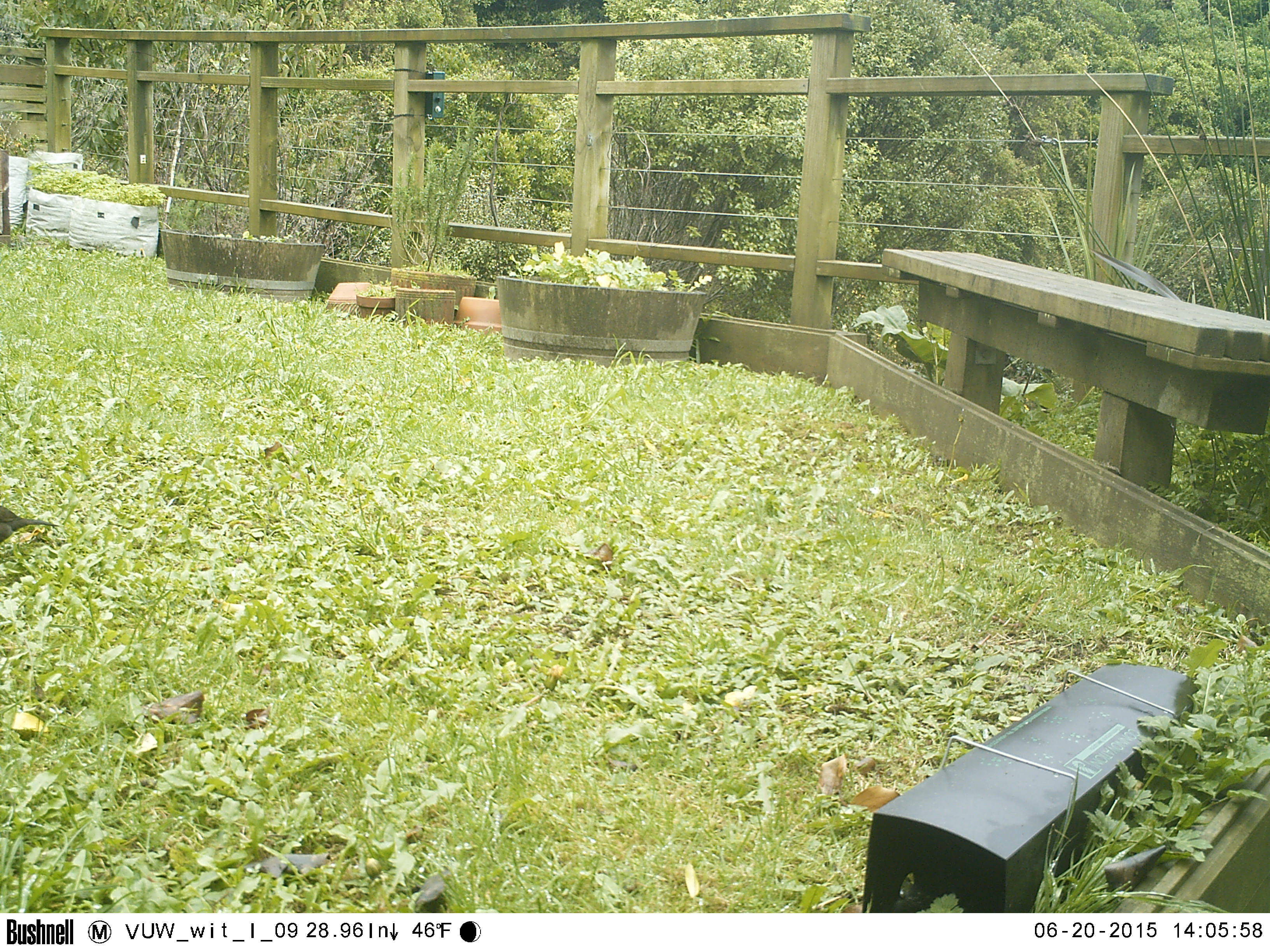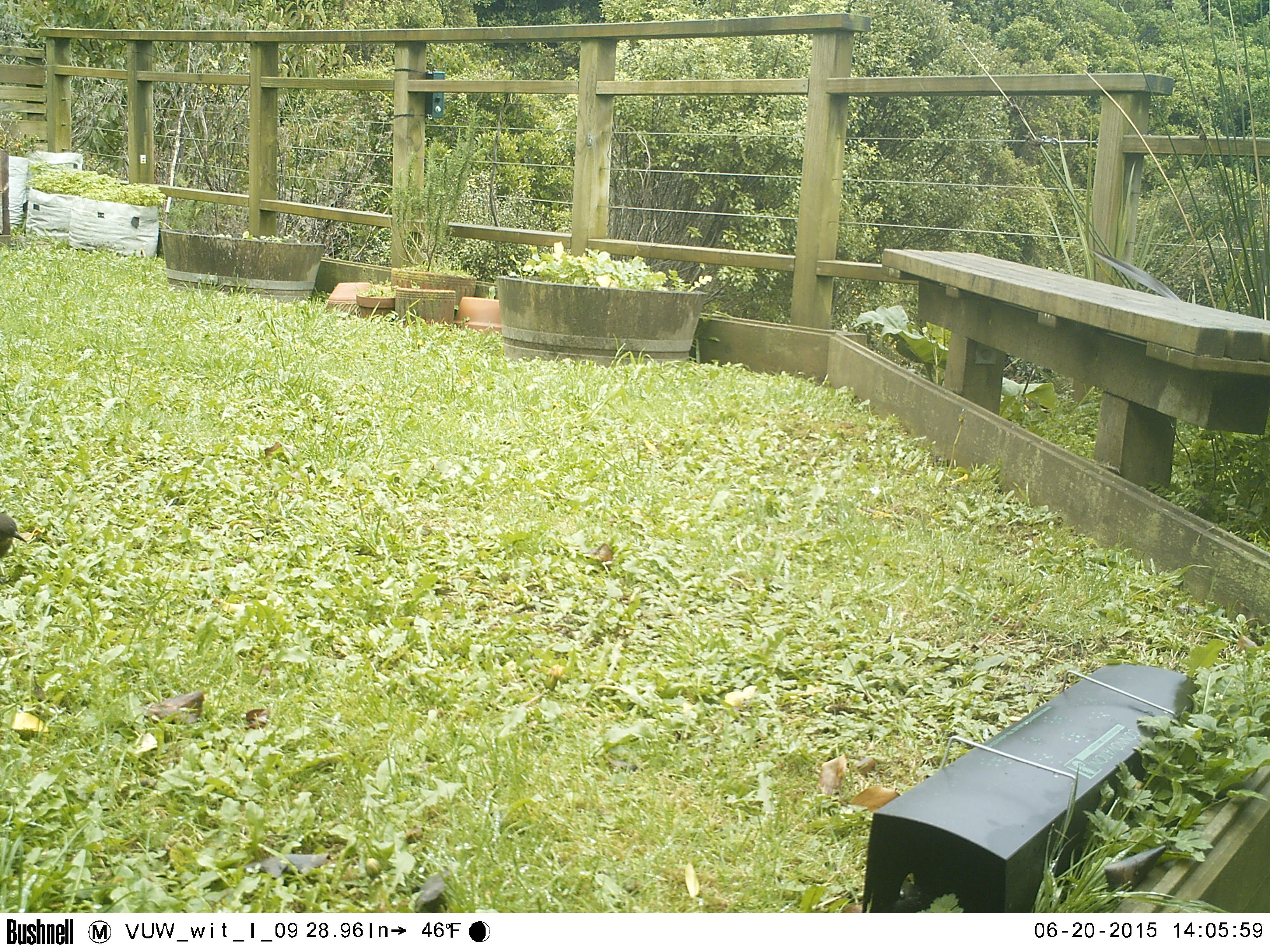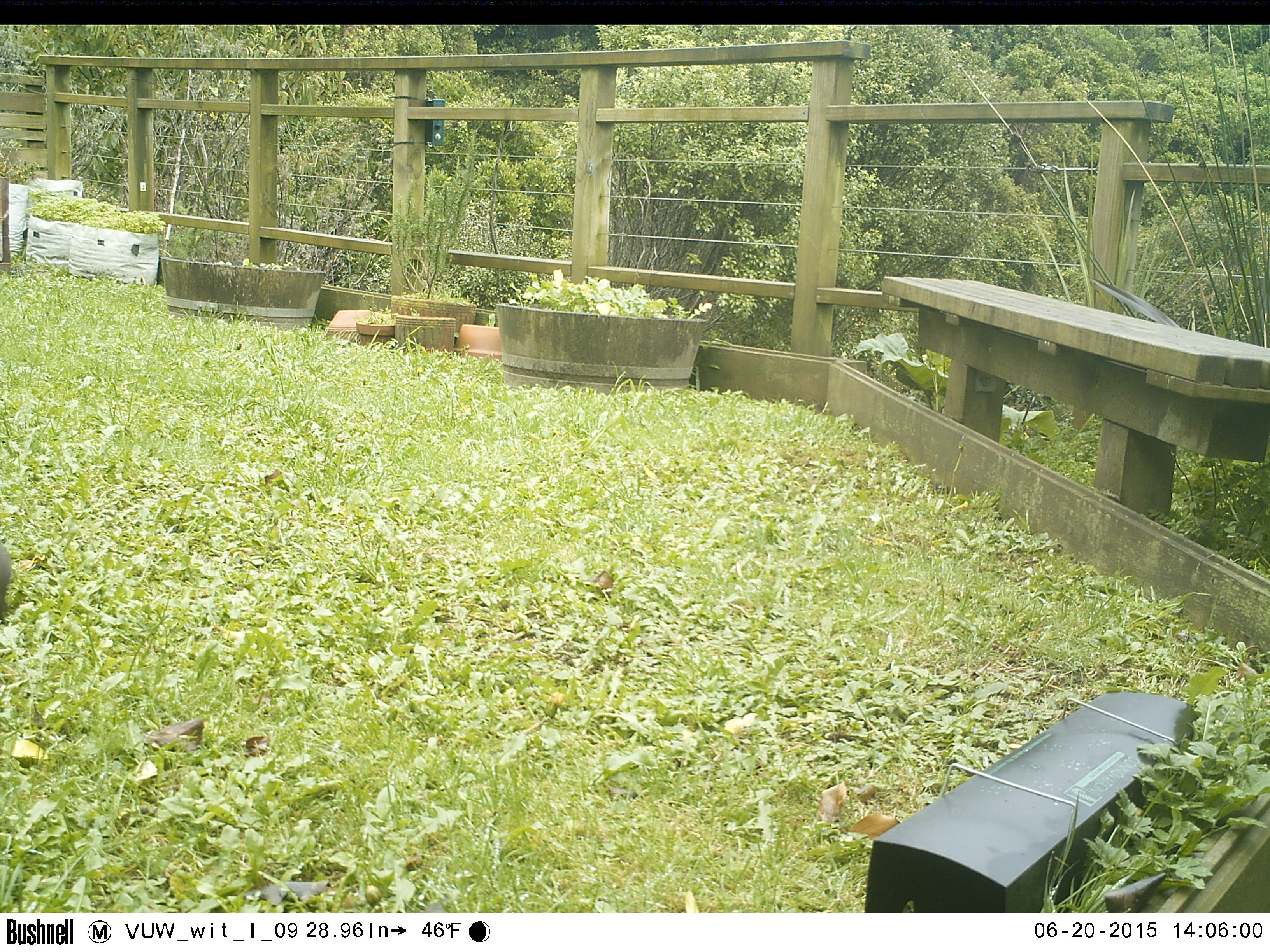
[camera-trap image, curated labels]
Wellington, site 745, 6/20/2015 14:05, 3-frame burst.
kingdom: Animalia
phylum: Chordata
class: Aves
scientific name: Aves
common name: bird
Bird (Aves).